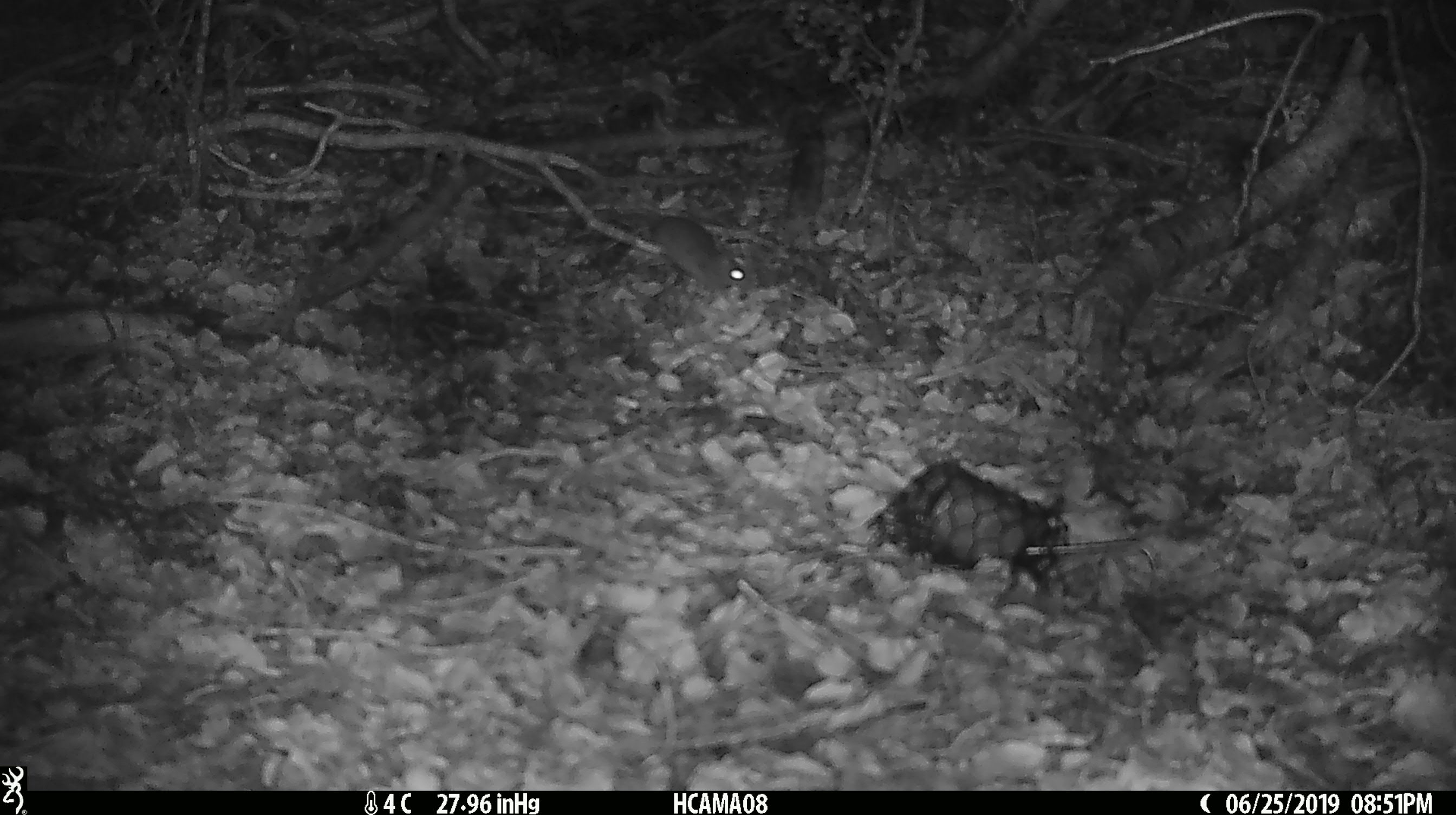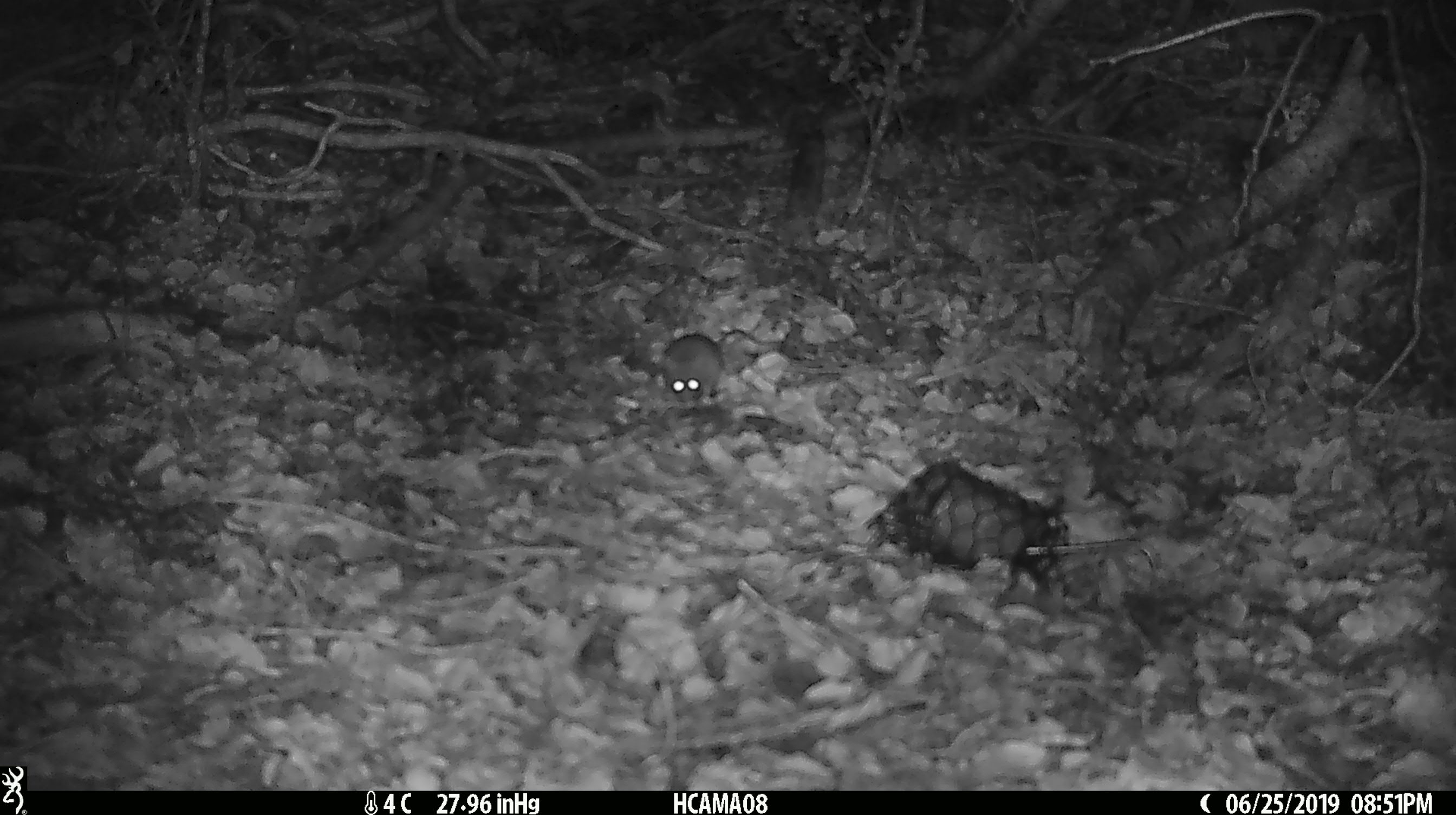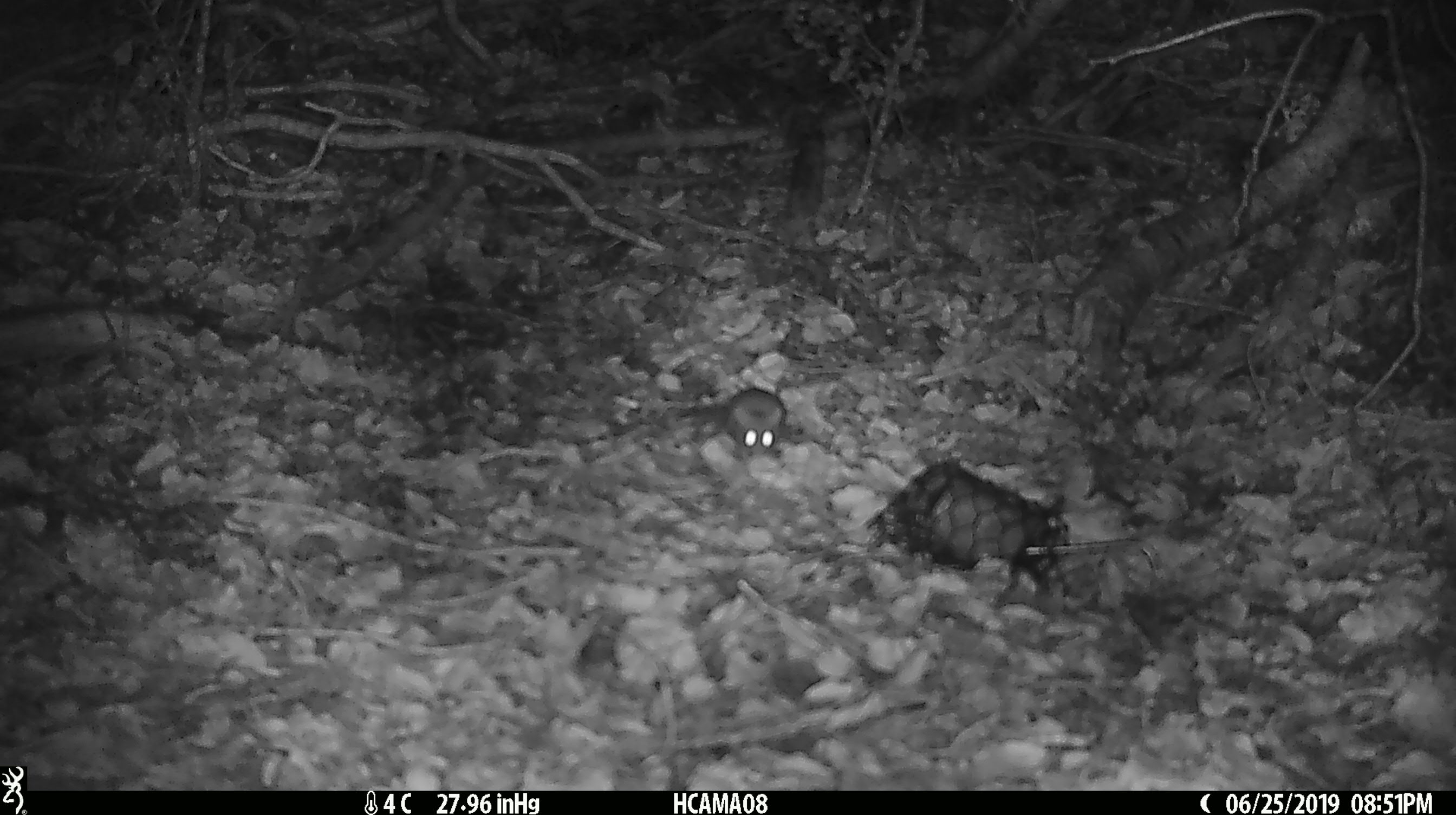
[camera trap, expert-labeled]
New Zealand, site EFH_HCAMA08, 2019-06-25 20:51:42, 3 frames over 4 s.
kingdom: Animalia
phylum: Chordata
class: Mammalia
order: Rodentia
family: Muridae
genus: Mus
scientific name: Mus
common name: mouse